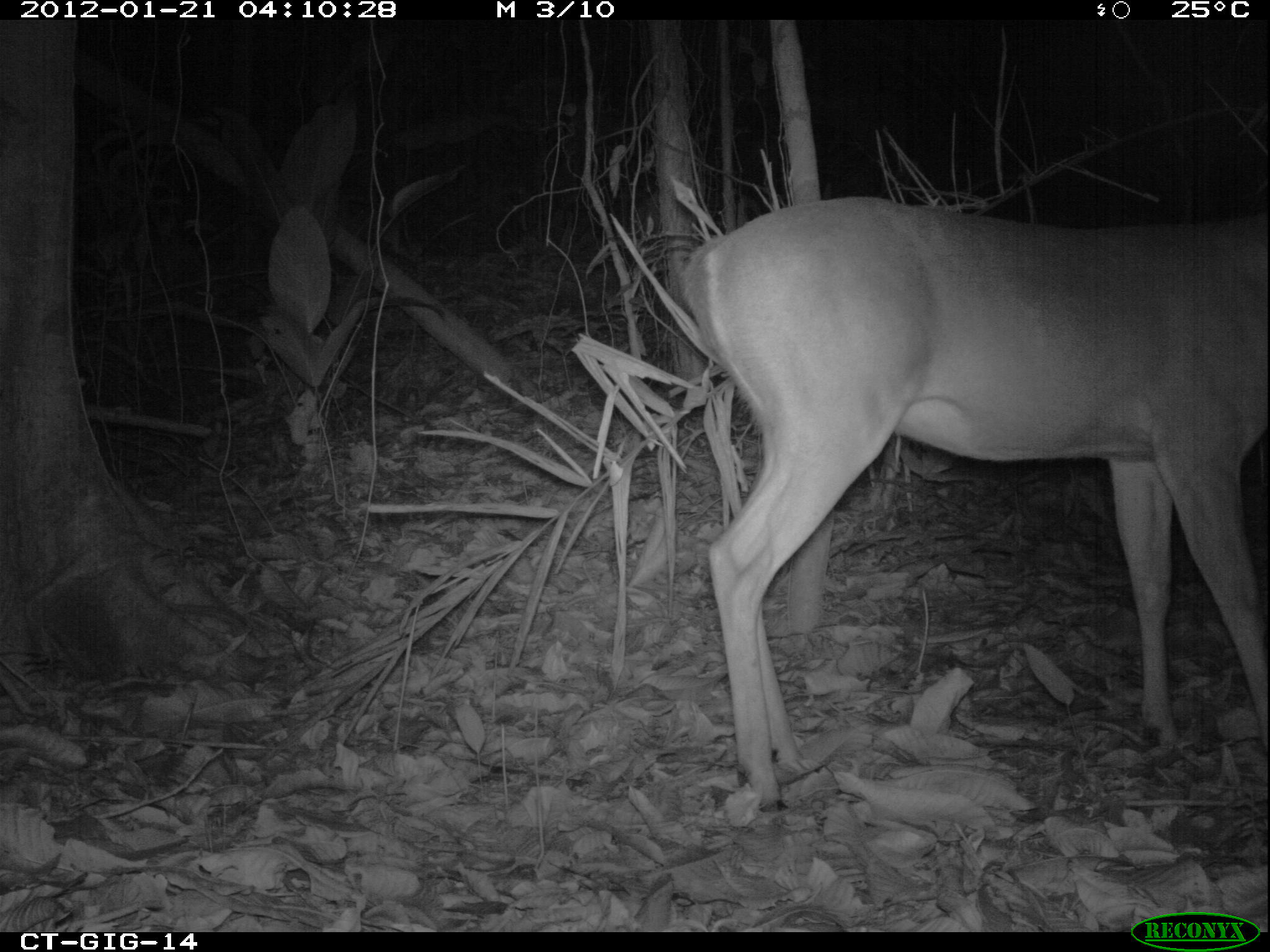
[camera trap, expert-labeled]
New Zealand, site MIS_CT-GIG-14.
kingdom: Animalia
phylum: Chordata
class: Mammalia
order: Artiodactyla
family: Cervidae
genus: Odocoileus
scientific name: Odocoileus virginianus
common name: white-tailed deer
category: white tailed deer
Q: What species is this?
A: White tailed deer (white-tailed deer) (Odocoileus virginianus).